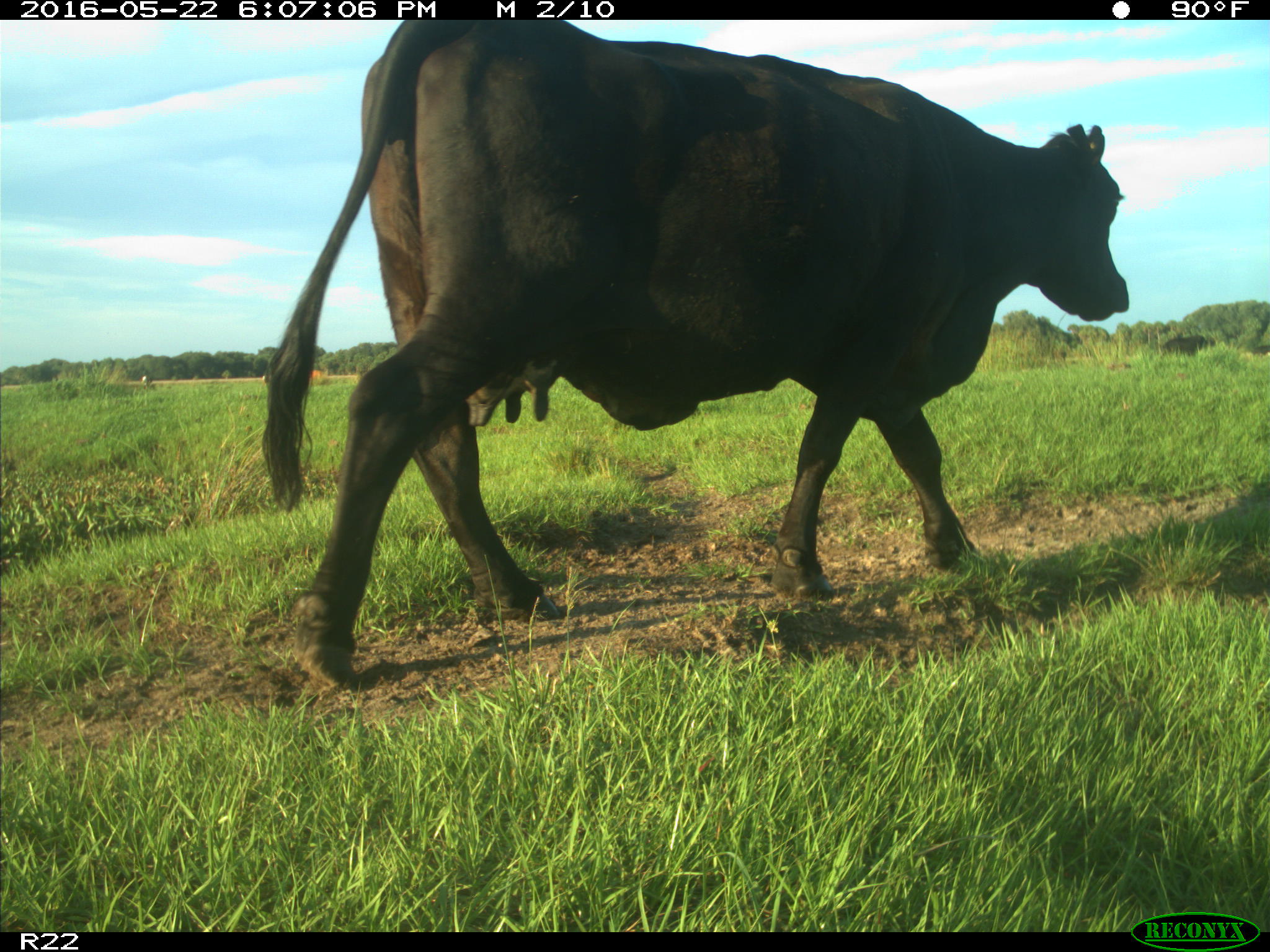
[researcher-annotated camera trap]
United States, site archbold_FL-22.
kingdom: Animalia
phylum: Chordata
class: Mammalia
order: Artiodactyla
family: Bovidae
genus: Bos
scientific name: Bos taurus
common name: domestic cow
Bos taurus (domestic cow).